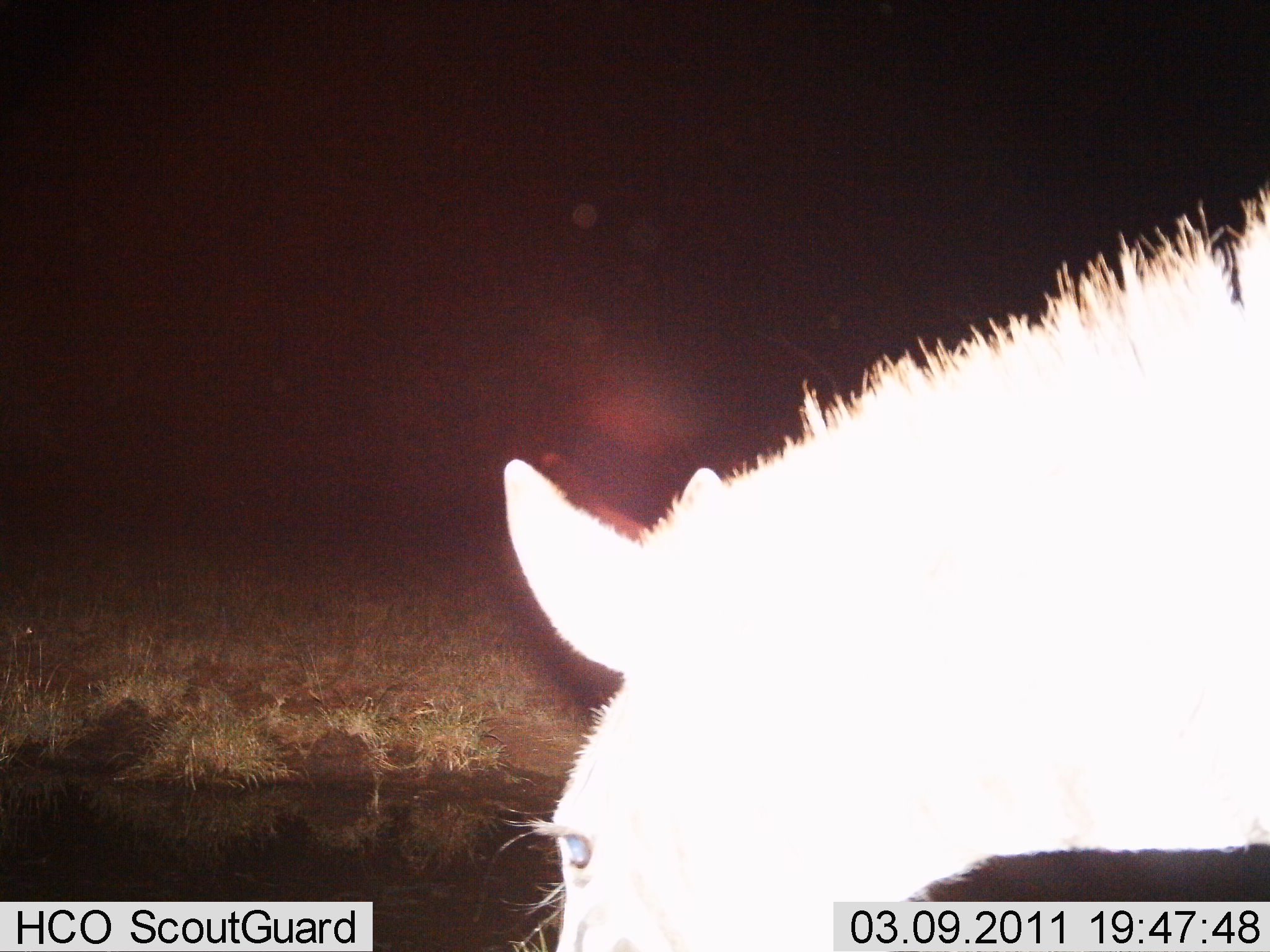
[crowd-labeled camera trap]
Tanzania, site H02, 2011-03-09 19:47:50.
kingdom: Animalia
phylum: Chordata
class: Mammalia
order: Perissodactyla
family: Equidae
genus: Equus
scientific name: Equus quagga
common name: plains zebra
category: zebra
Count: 1.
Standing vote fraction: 60%.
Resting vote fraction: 0%.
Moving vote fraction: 0%.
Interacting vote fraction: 0%.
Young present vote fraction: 0%.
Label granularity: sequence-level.